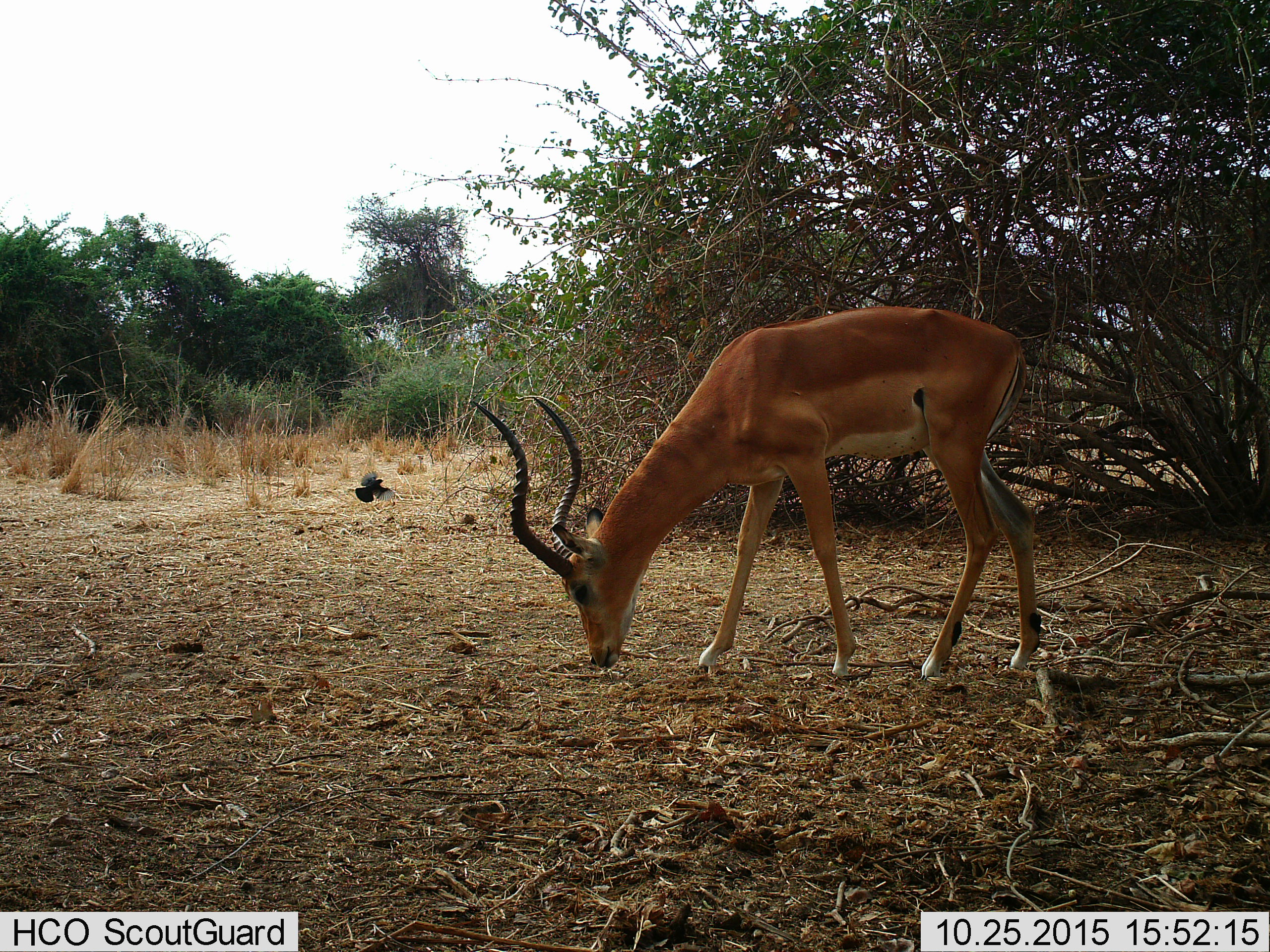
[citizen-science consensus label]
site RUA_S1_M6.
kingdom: Animalia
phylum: Chordata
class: Aves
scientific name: Aves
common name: bird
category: birdother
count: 1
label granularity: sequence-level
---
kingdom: Animalia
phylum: Chordata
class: Mammalia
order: Artiodactyla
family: Bovidae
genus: Aepyceros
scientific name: Aepyceros melampus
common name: impala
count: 1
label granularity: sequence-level